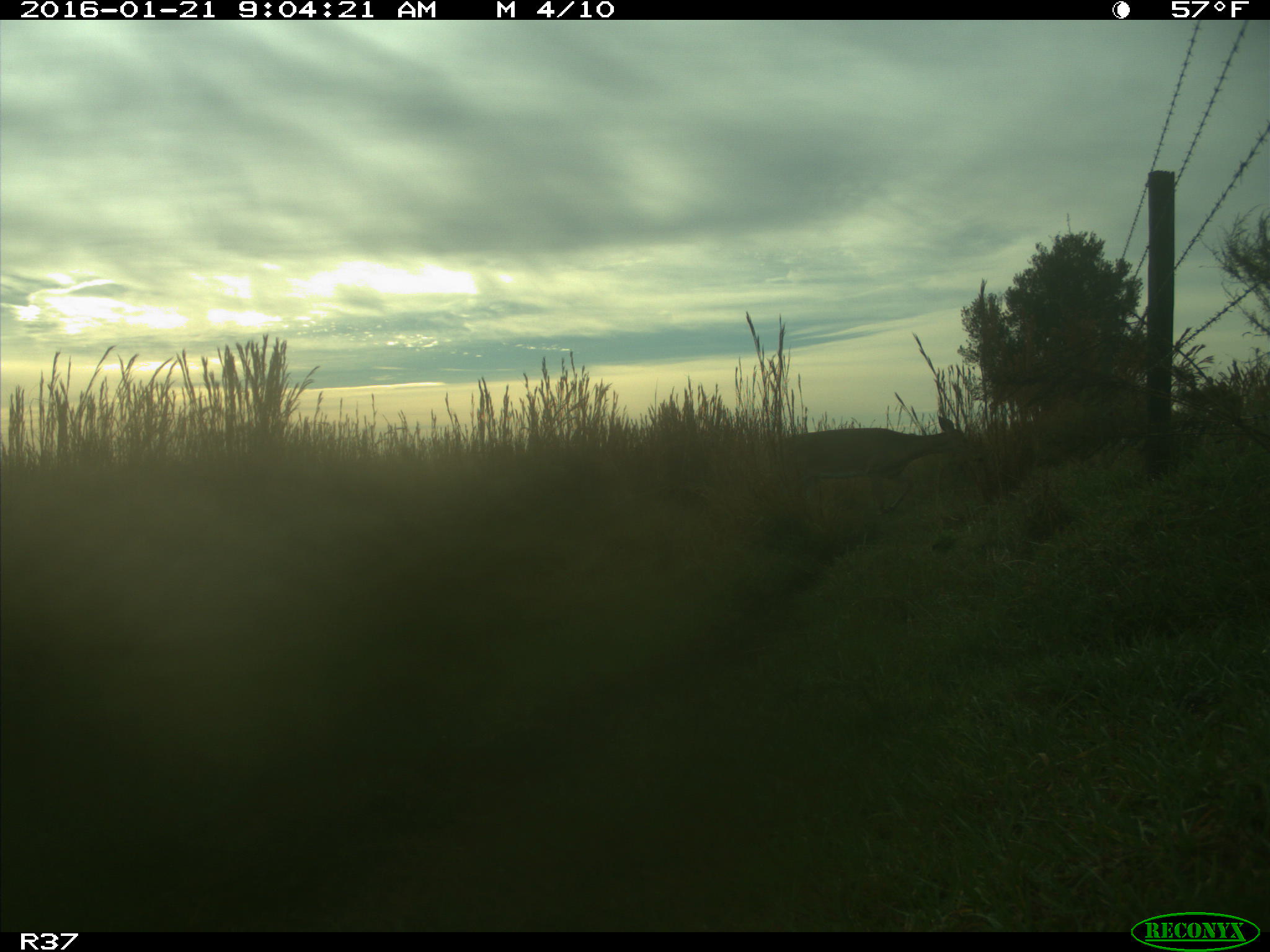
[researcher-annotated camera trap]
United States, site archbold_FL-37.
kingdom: Animalia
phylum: Chordata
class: Mammalia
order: Artiodactyla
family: Cervidae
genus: Odocoileus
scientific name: Odocoileus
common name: deer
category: unidentified deer